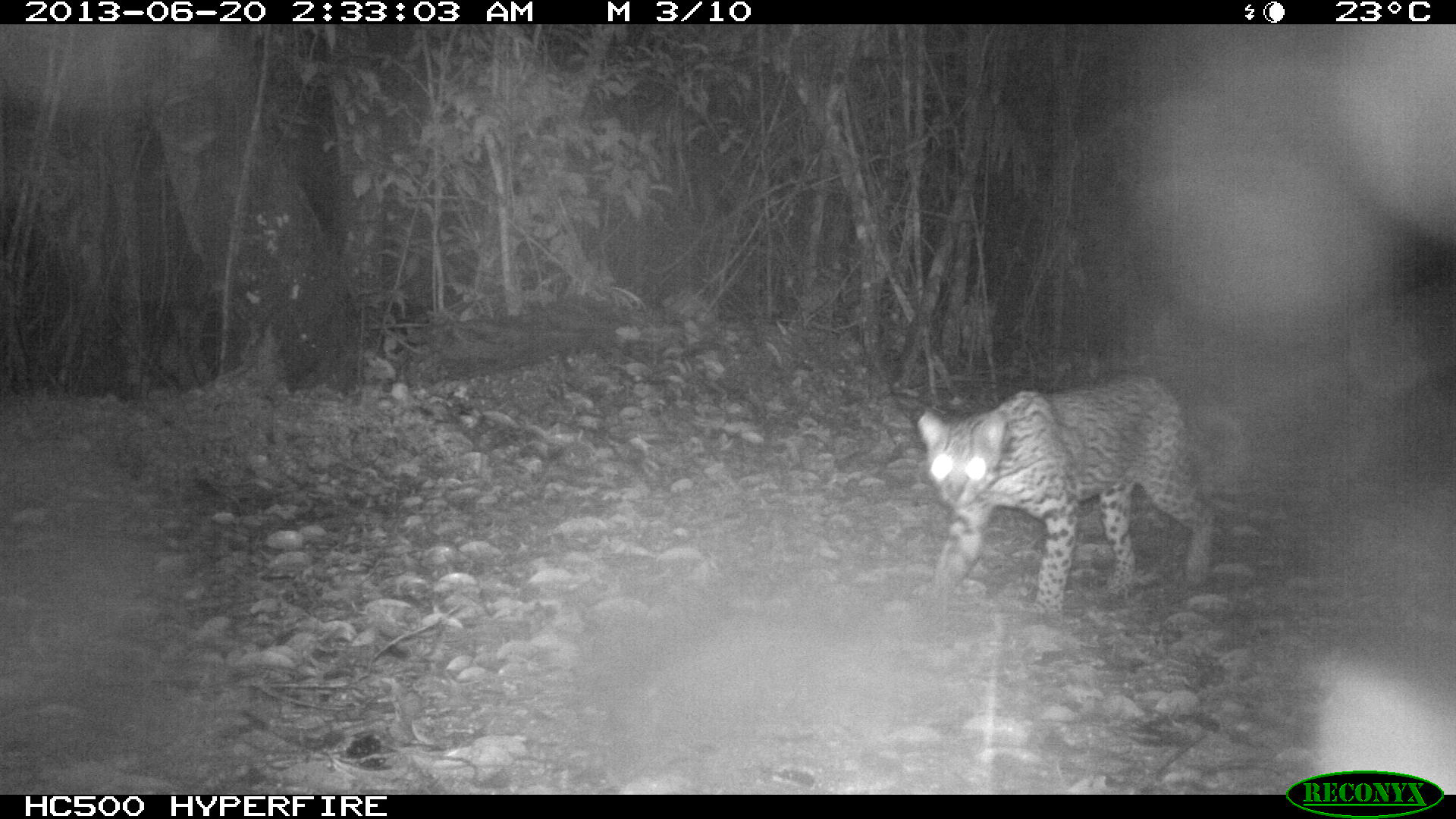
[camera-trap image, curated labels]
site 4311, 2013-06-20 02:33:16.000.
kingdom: Animalia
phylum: Chordata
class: Mammalia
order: Carnivora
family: Felidae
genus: Leopardus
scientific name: Leopardus pardalis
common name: ocelot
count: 1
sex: male